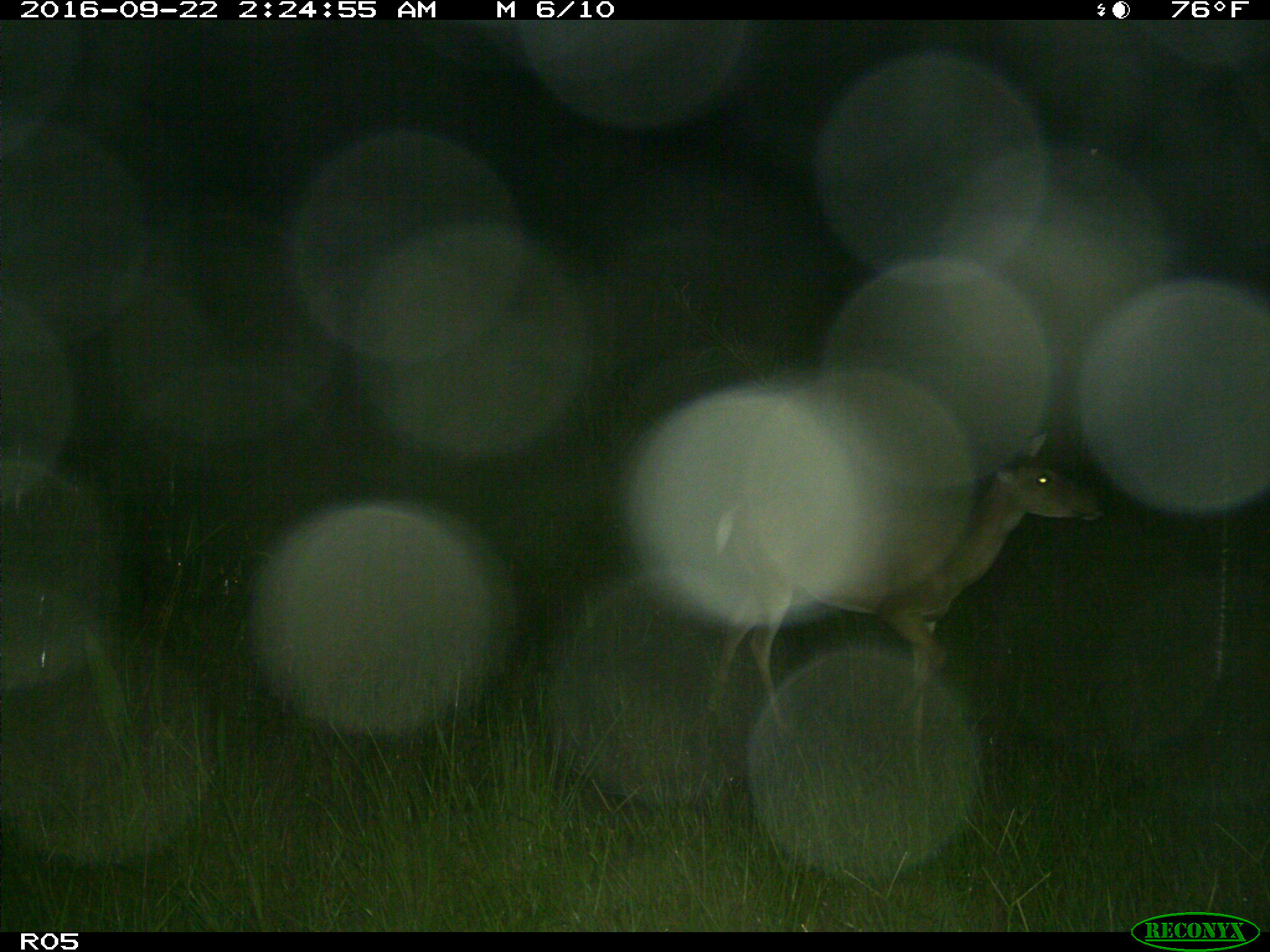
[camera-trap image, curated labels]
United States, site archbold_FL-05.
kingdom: Animalia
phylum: Chordata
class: Mammalia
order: Artiodactyla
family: Cervidae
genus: Odocoileus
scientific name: Odocoileus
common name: deer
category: unidentified deer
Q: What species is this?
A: Unidentified deer (deer) (Odocoileus).